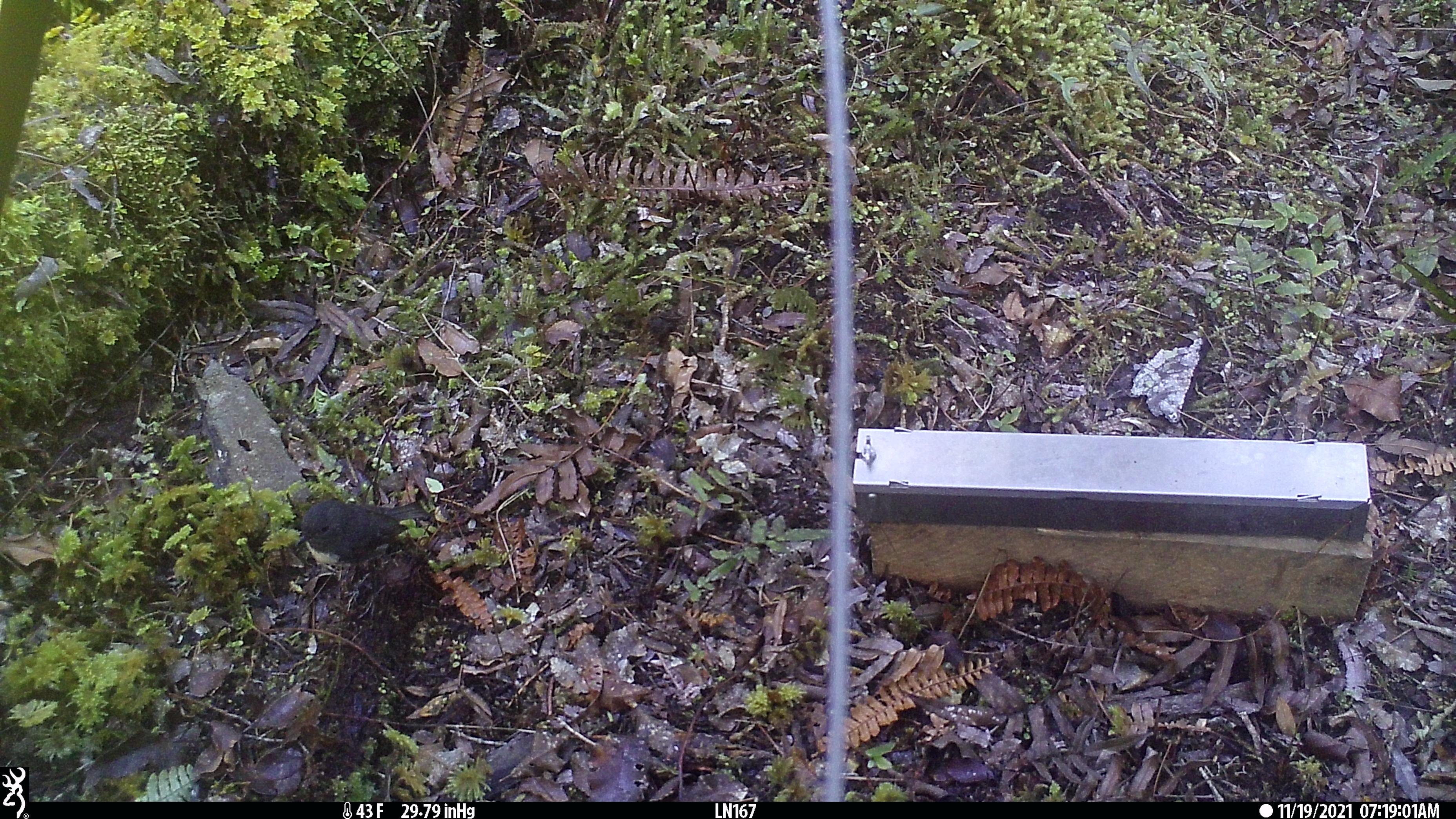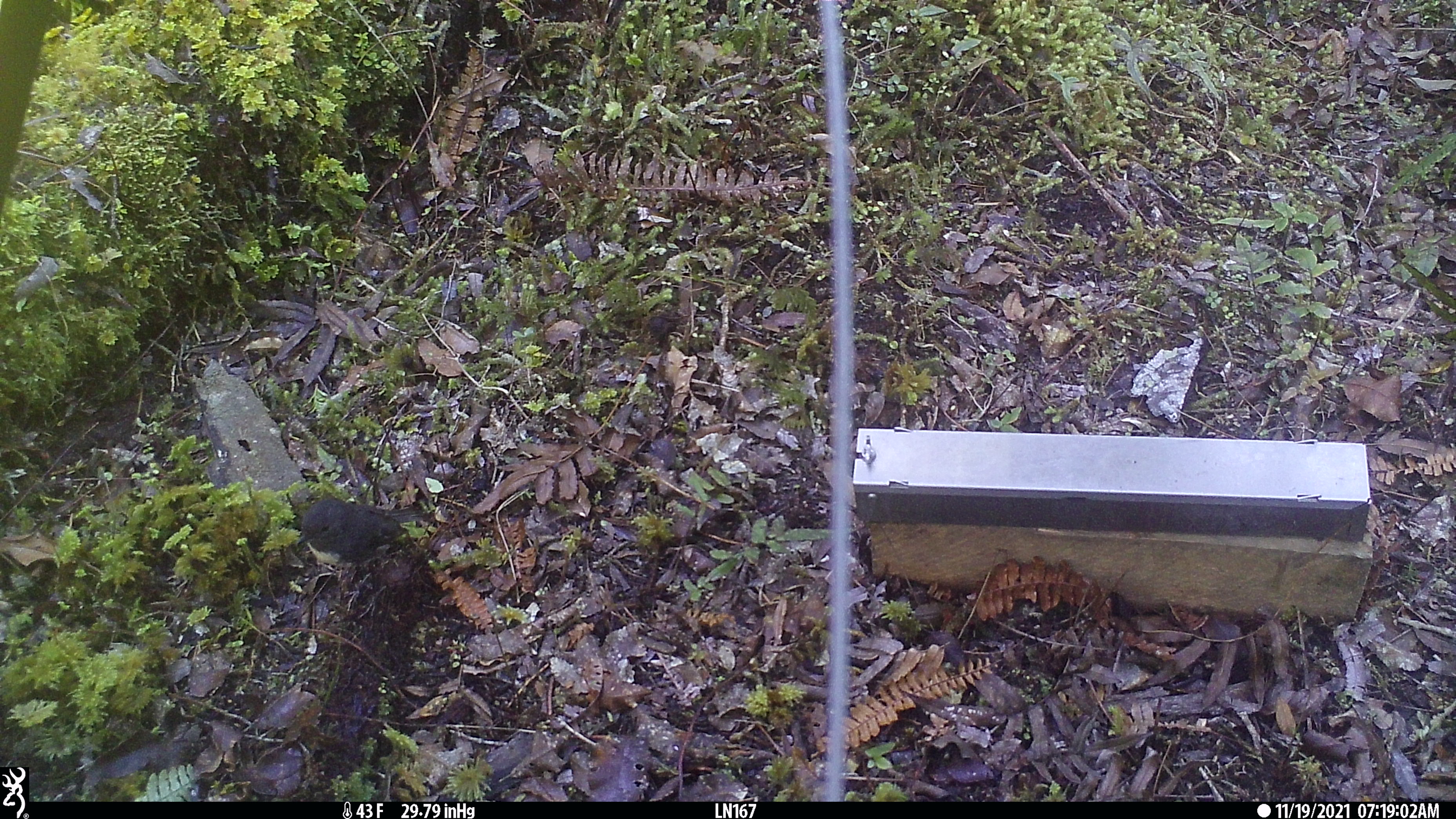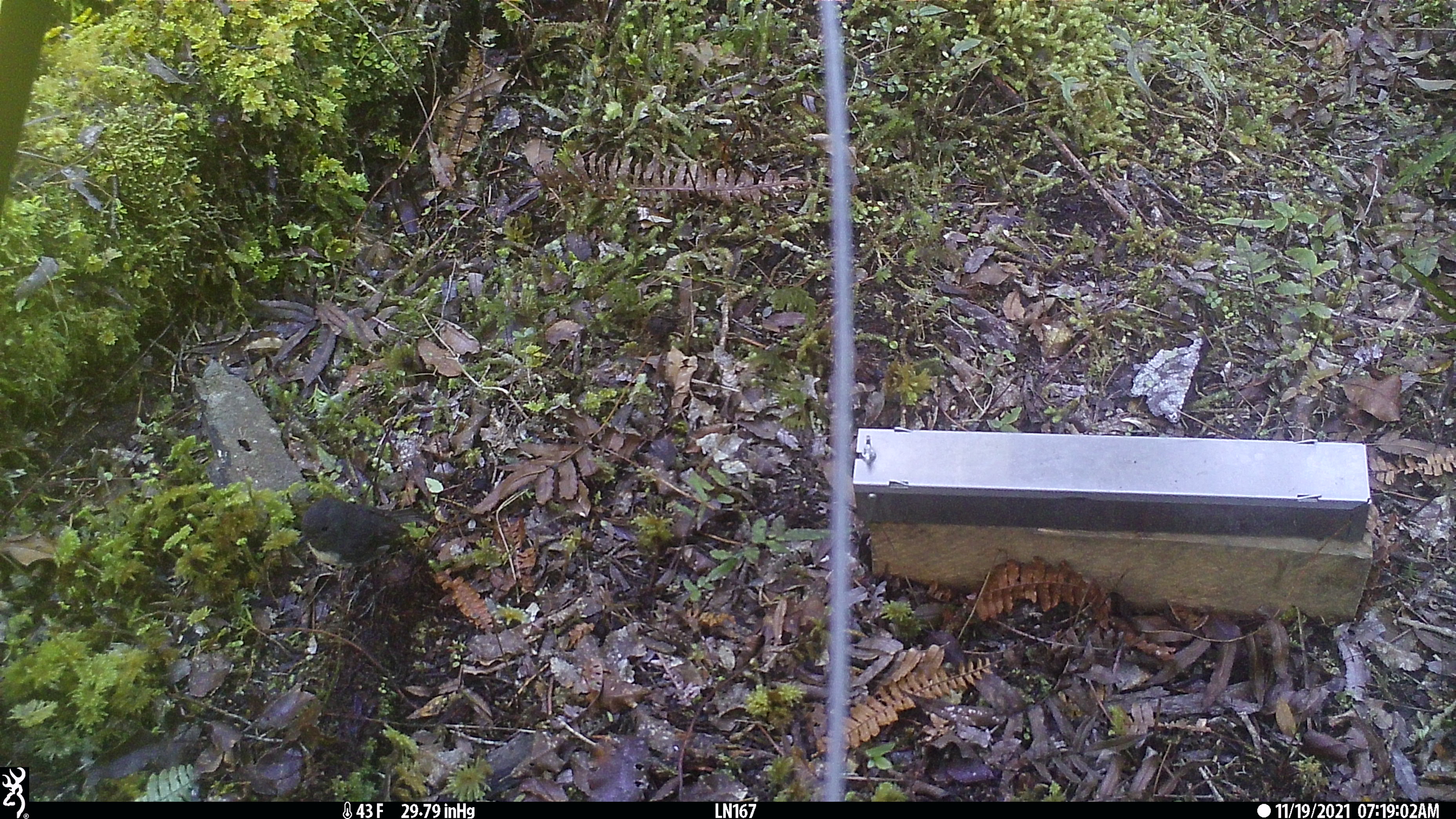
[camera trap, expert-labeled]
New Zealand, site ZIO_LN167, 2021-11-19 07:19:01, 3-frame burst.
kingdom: Animalia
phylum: Chordata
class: Aves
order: Passeriformes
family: Petroicidae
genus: Petroica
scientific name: Petroica australis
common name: new zealand robin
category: robin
Robin (new zealand robin) (Petroica australis).